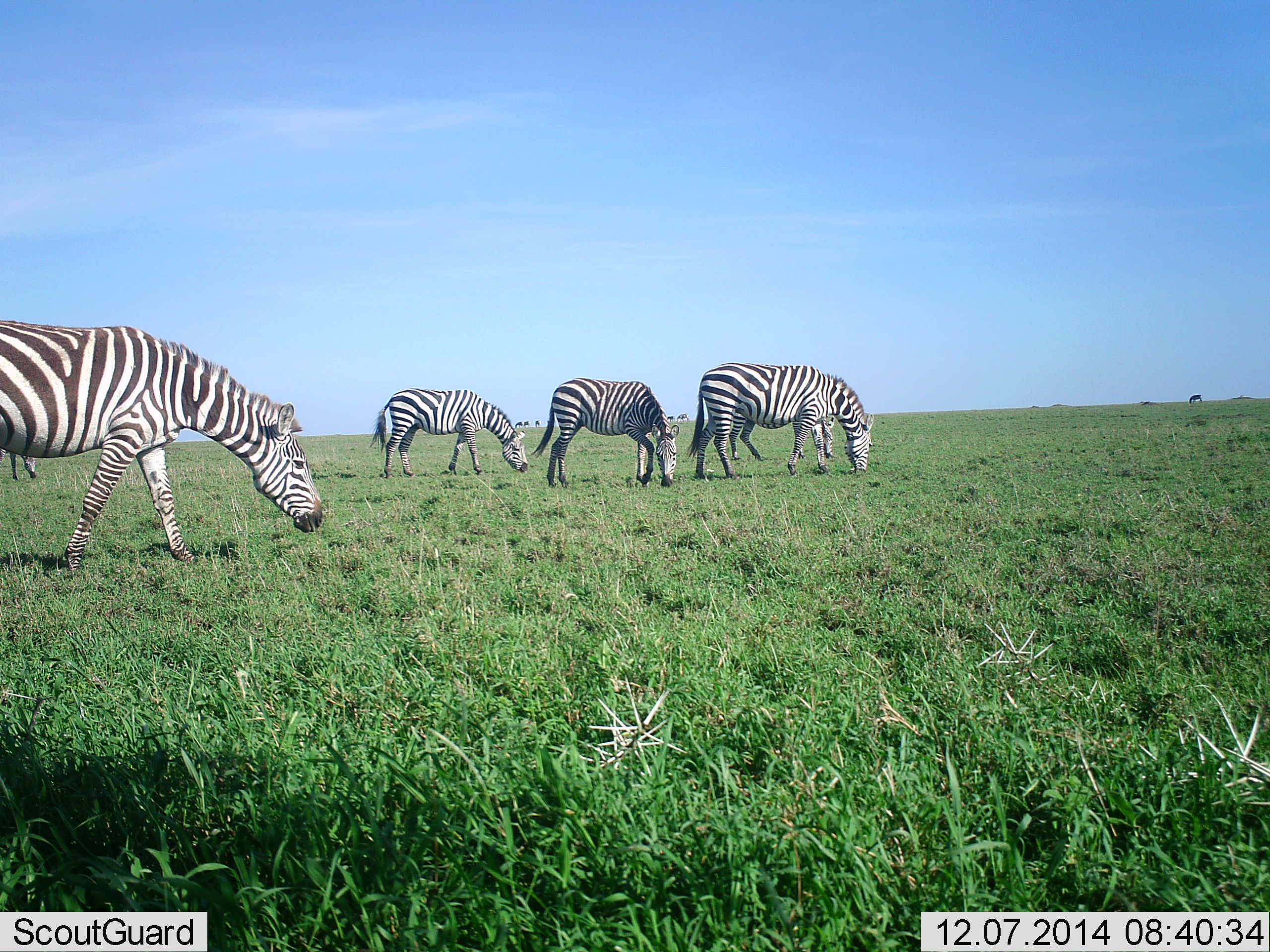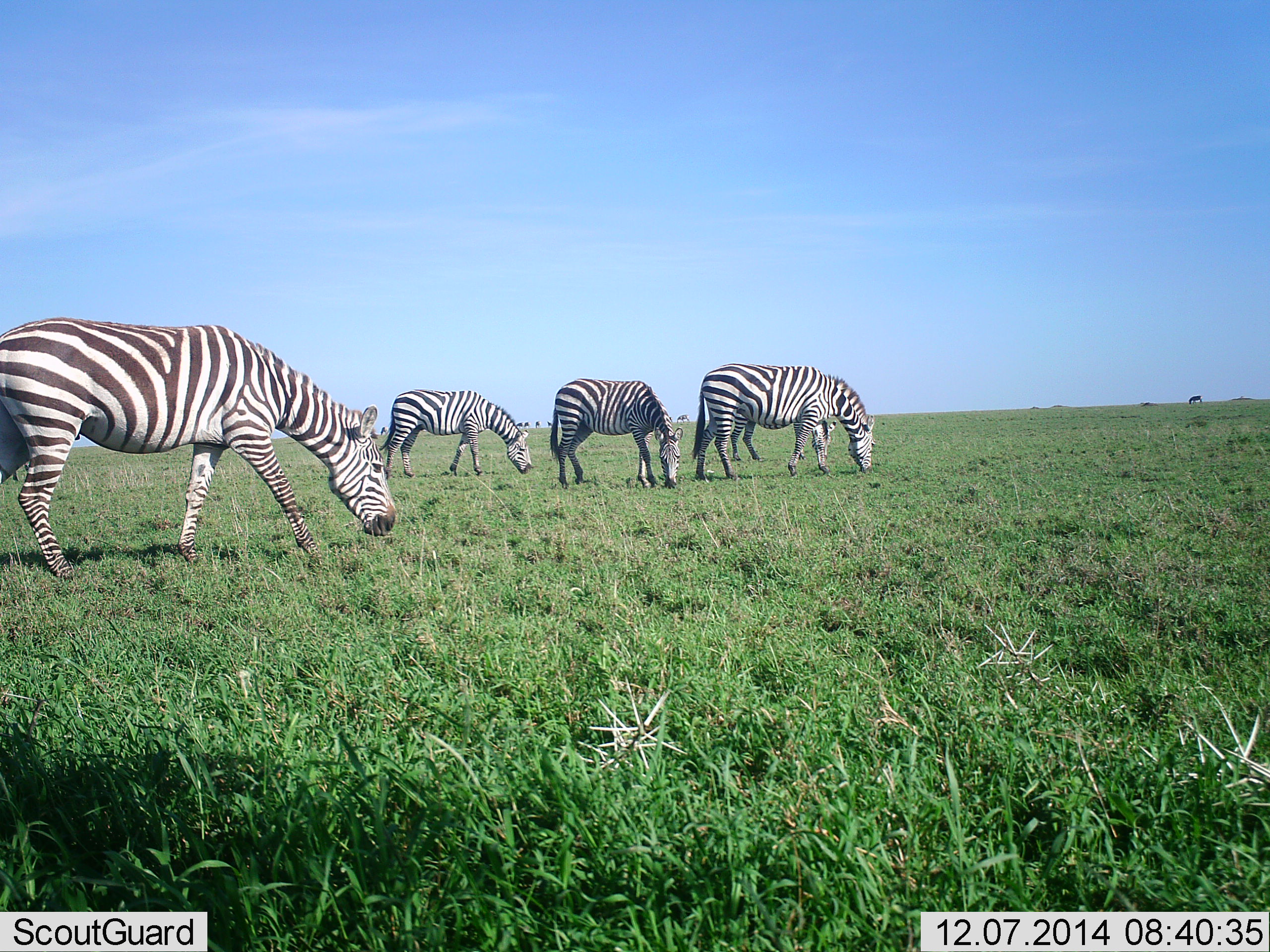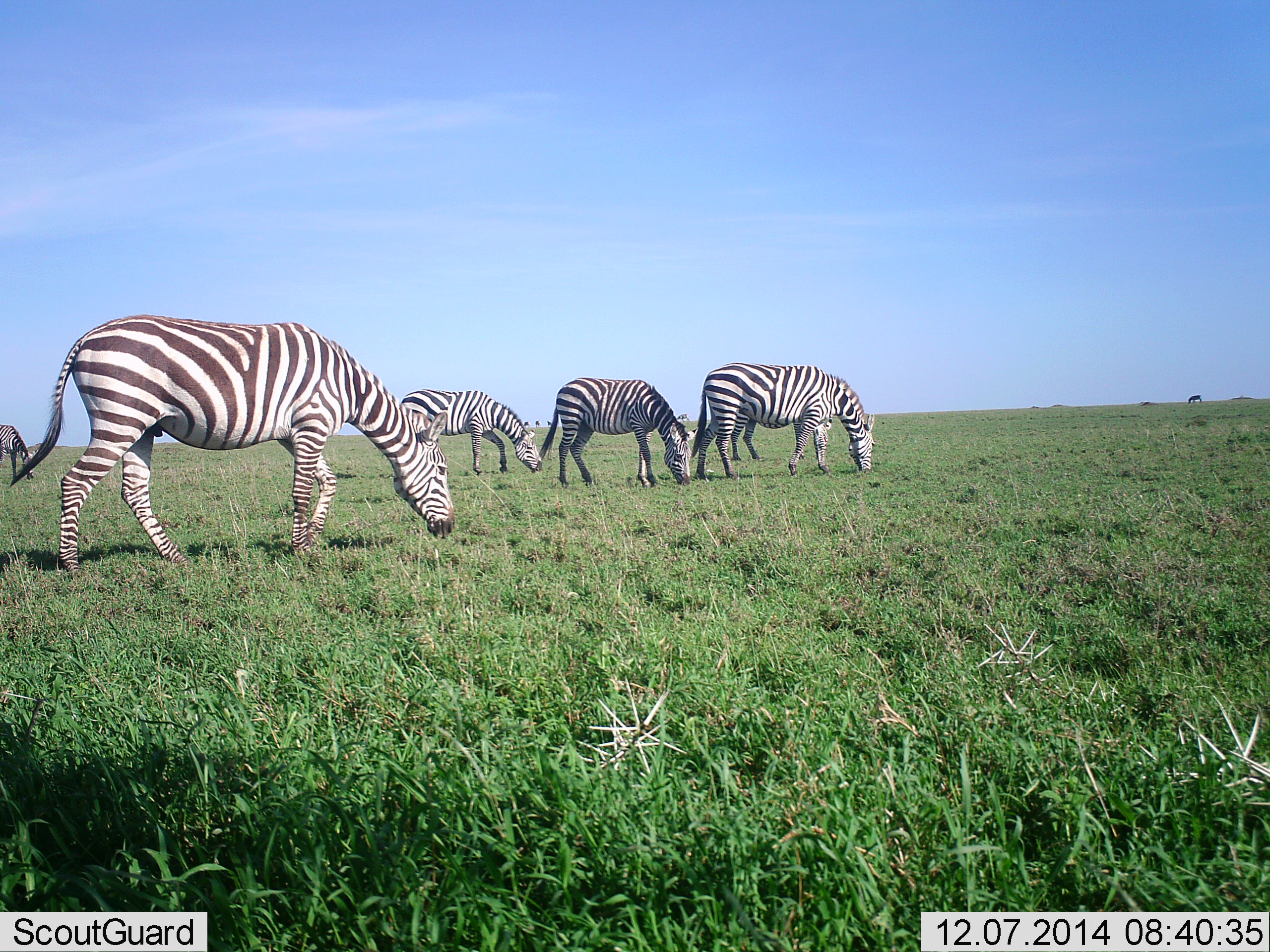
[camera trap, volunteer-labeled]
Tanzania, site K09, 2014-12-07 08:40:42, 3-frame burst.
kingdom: Animalia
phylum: Chordata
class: Mammalia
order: Perissodactyla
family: Equidae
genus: Equus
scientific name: Equus quagga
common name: plains zebra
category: zebra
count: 6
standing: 0%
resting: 0%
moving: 20%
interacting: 0%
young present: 0%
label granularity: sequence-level